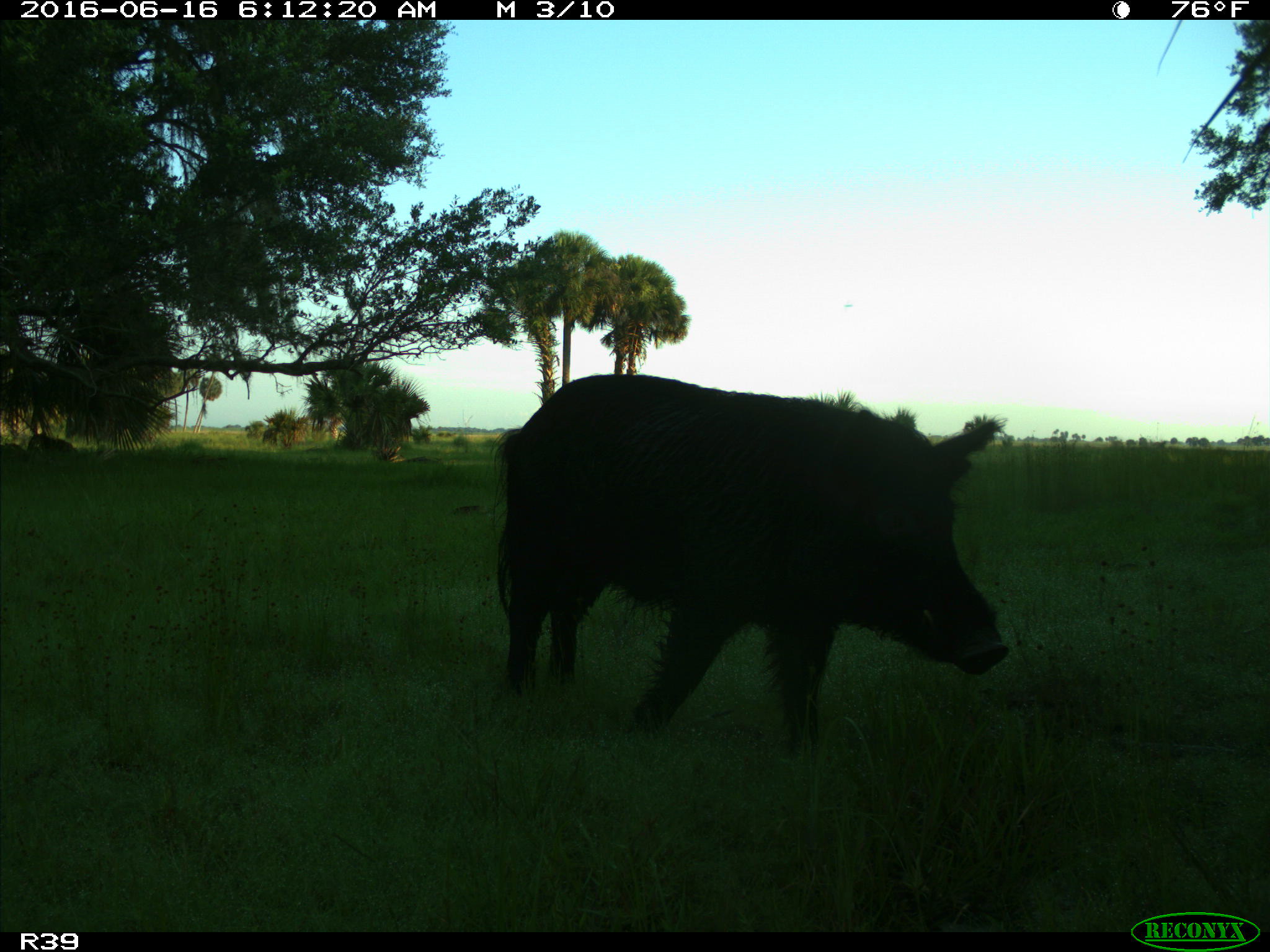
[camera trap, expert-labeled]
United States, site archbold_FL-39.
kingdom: Animalia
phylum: Chordata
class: Mammalia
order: Artiodactyla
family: Suidae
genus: Sus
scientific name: Sus scrofa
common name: wild boar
Sus scrofa (wild boar).